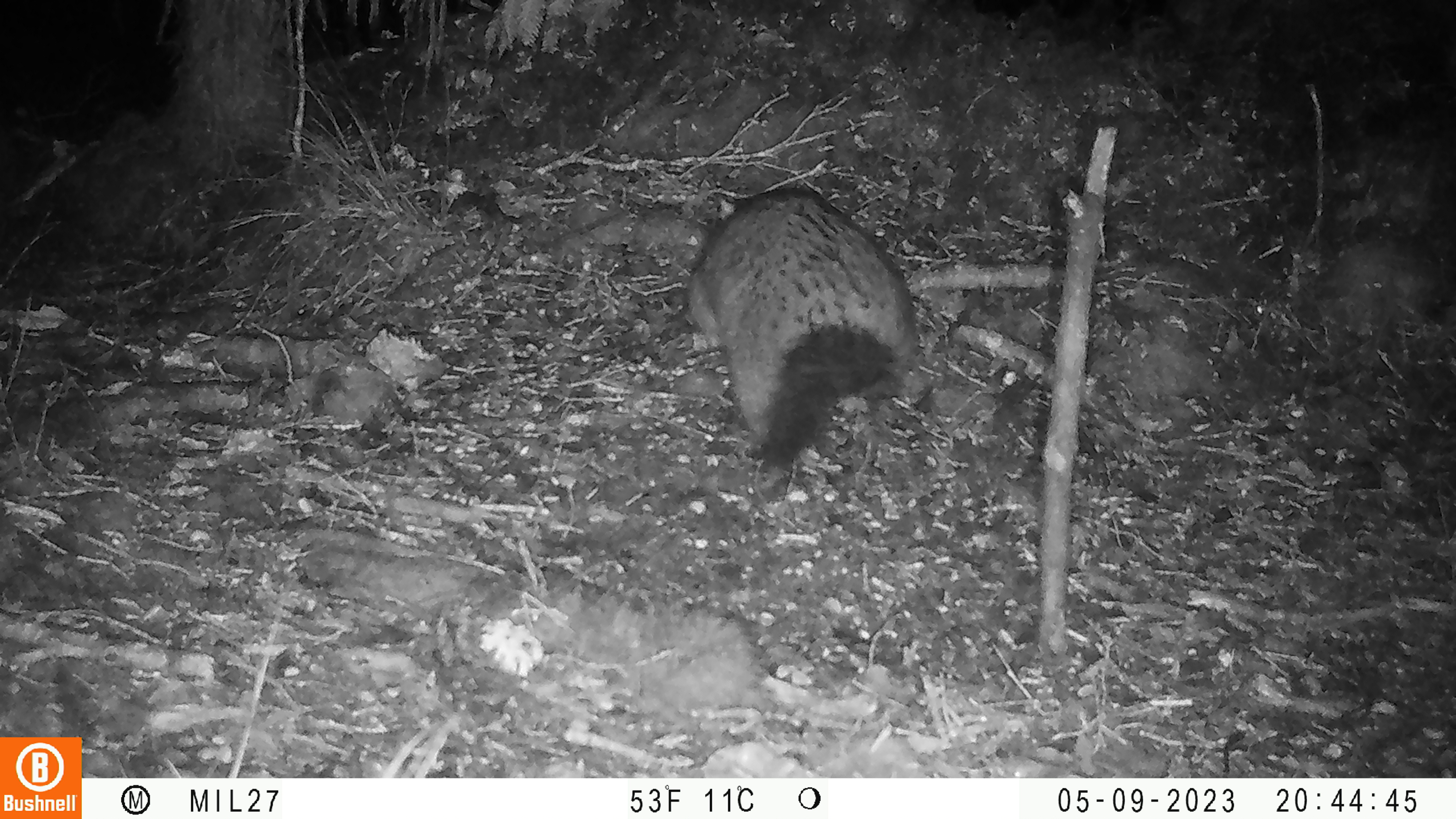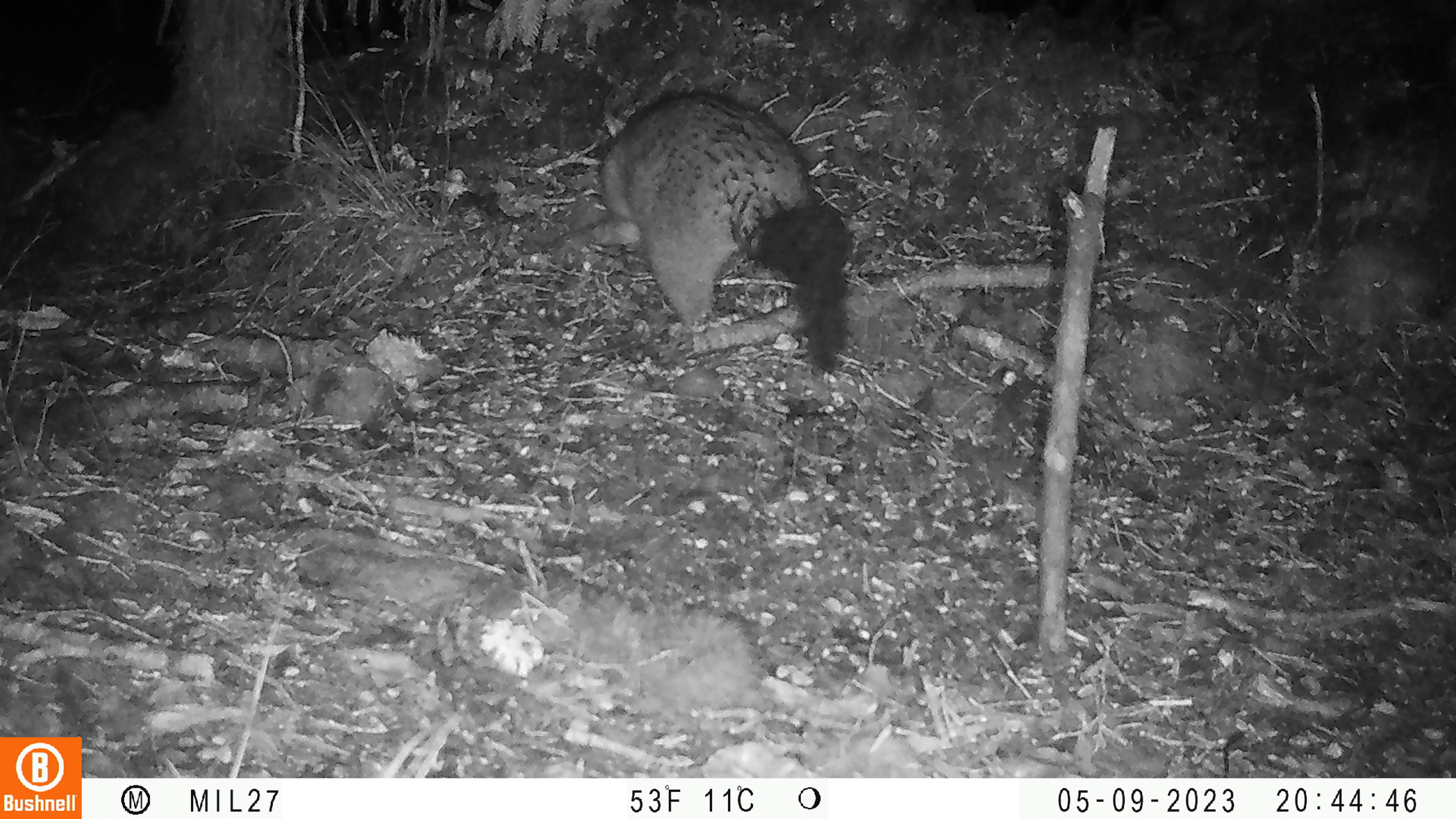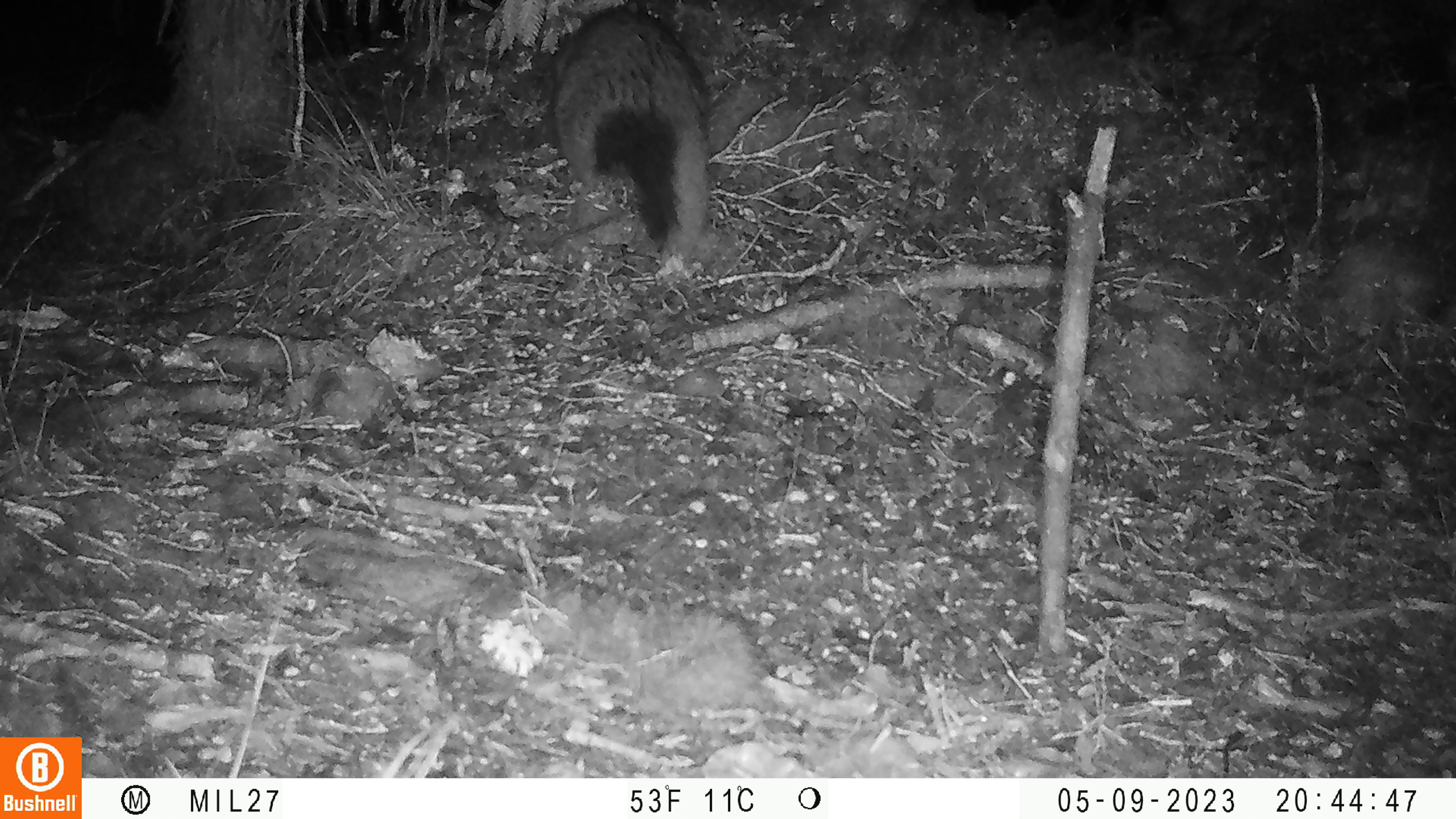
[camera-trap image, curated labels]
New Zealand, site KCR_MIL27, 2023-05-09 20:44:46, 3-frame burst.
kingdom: Animalia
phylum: Chordata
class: Mammalia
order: Diprotodontia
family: Phalangeridae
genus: Trichosurus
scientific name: Trichosurus vulpecula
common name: common brushtail possum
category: possum